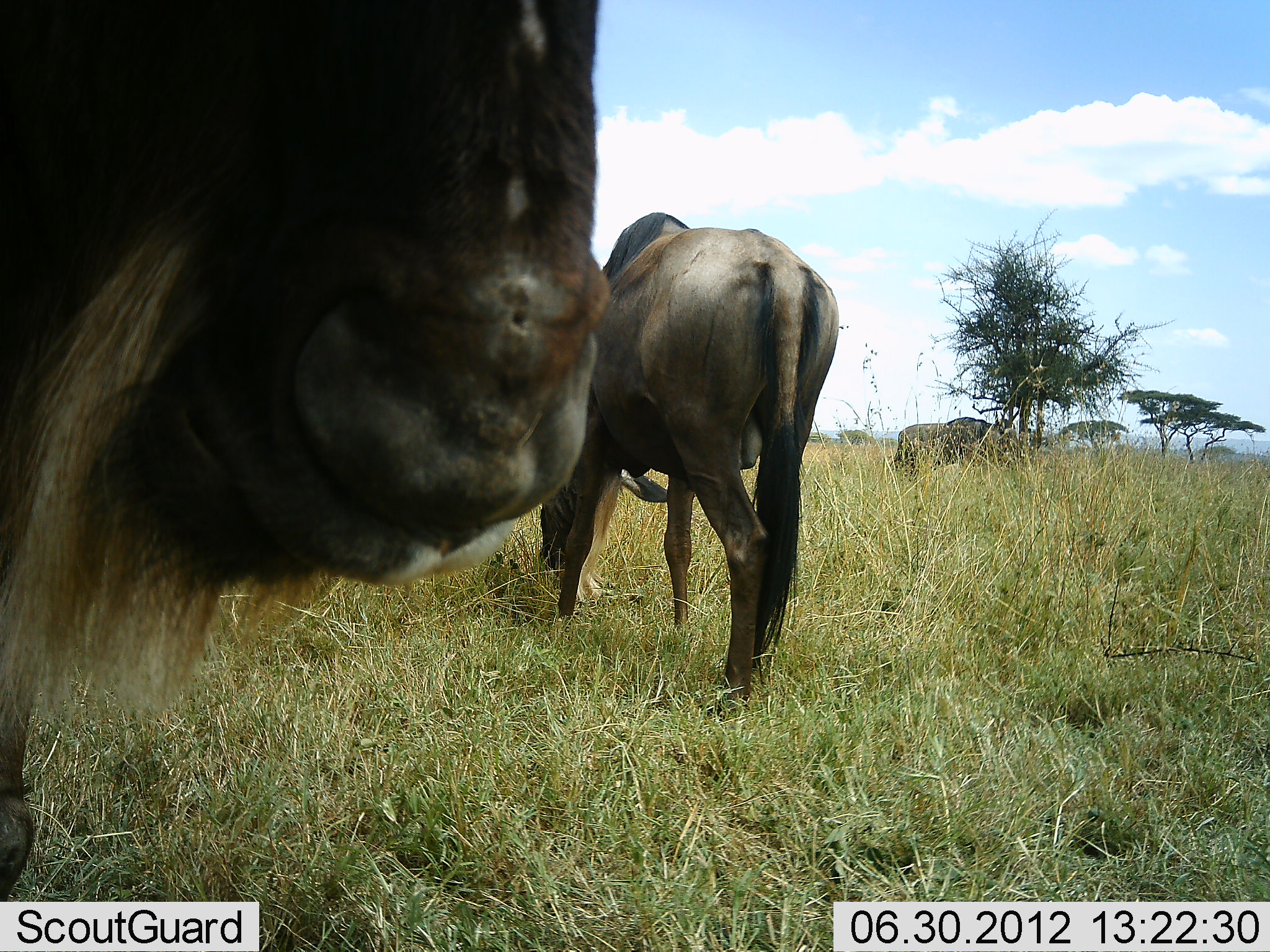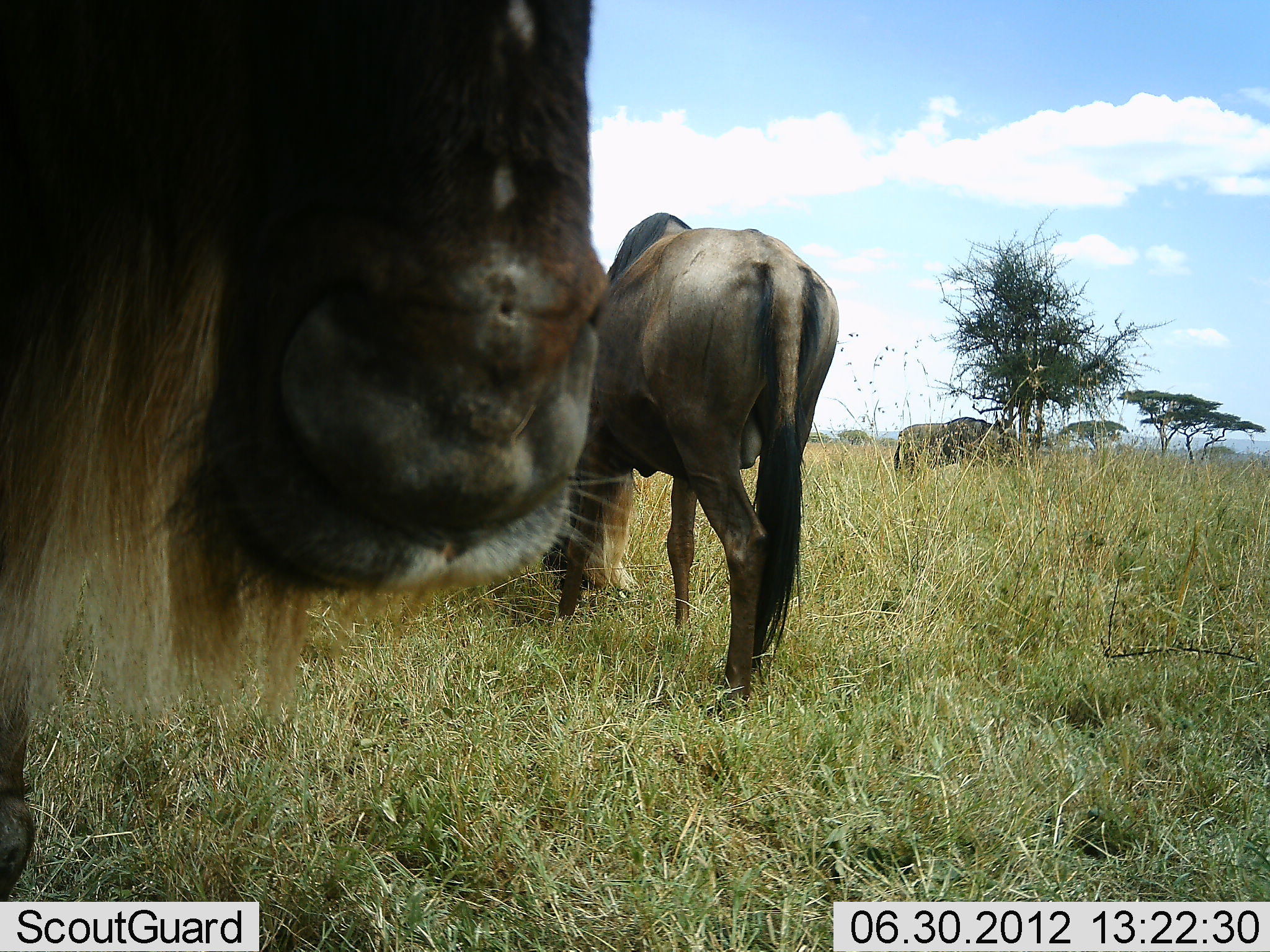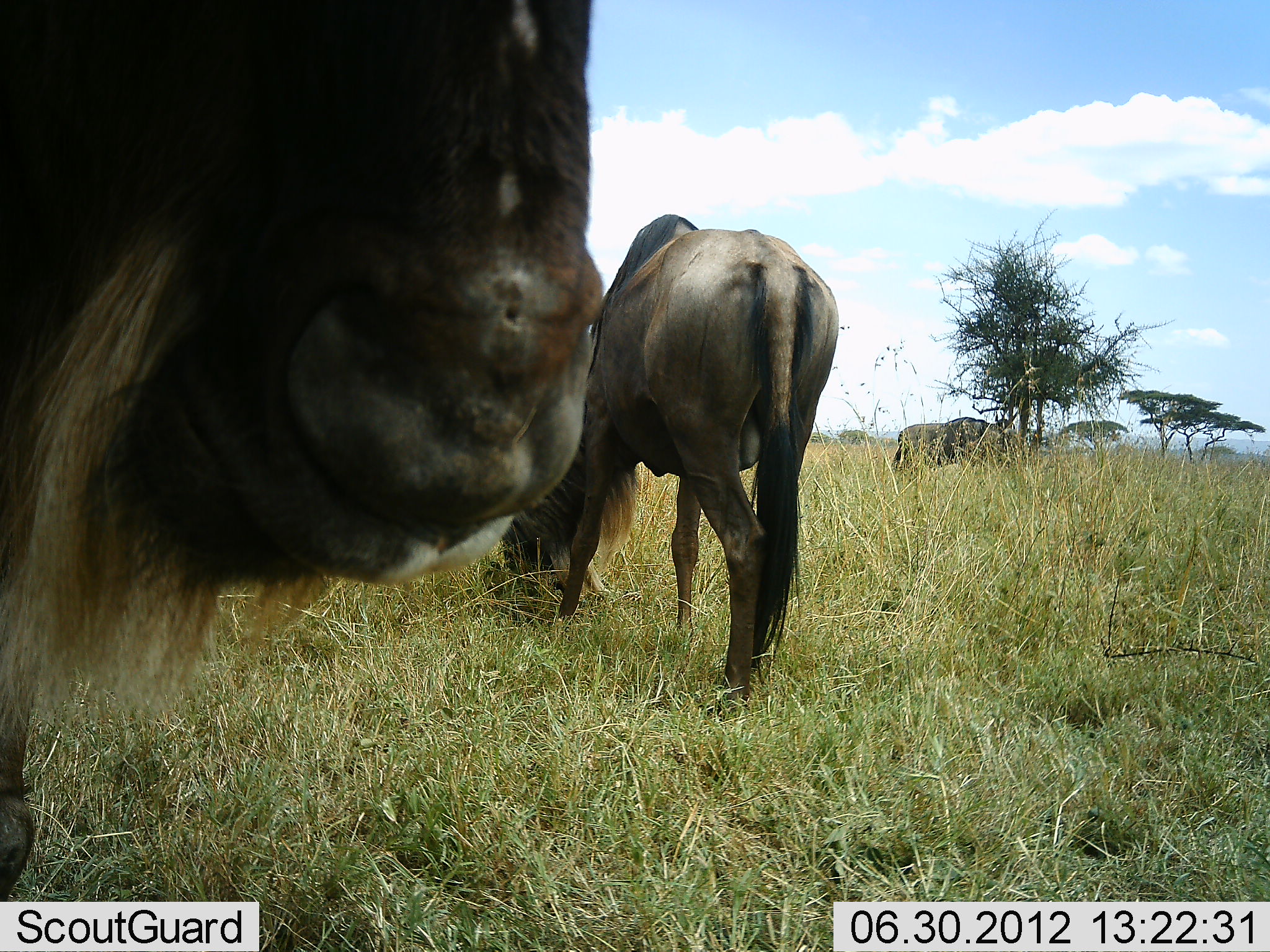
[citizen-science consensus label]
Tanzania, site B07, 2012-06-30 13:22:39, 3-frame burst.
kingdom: Animalia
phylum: Chordata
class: Mammalia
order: Artiodactyla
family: Bovidae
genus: Connochaetes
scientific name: Connochaetes taurinus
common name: blue wildebeest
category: wildebeest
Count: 3.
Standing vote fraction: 70%.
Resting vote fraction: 0%.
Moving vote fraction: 0%.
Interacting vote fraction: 0%.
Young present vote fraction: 0%.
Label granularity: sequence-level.